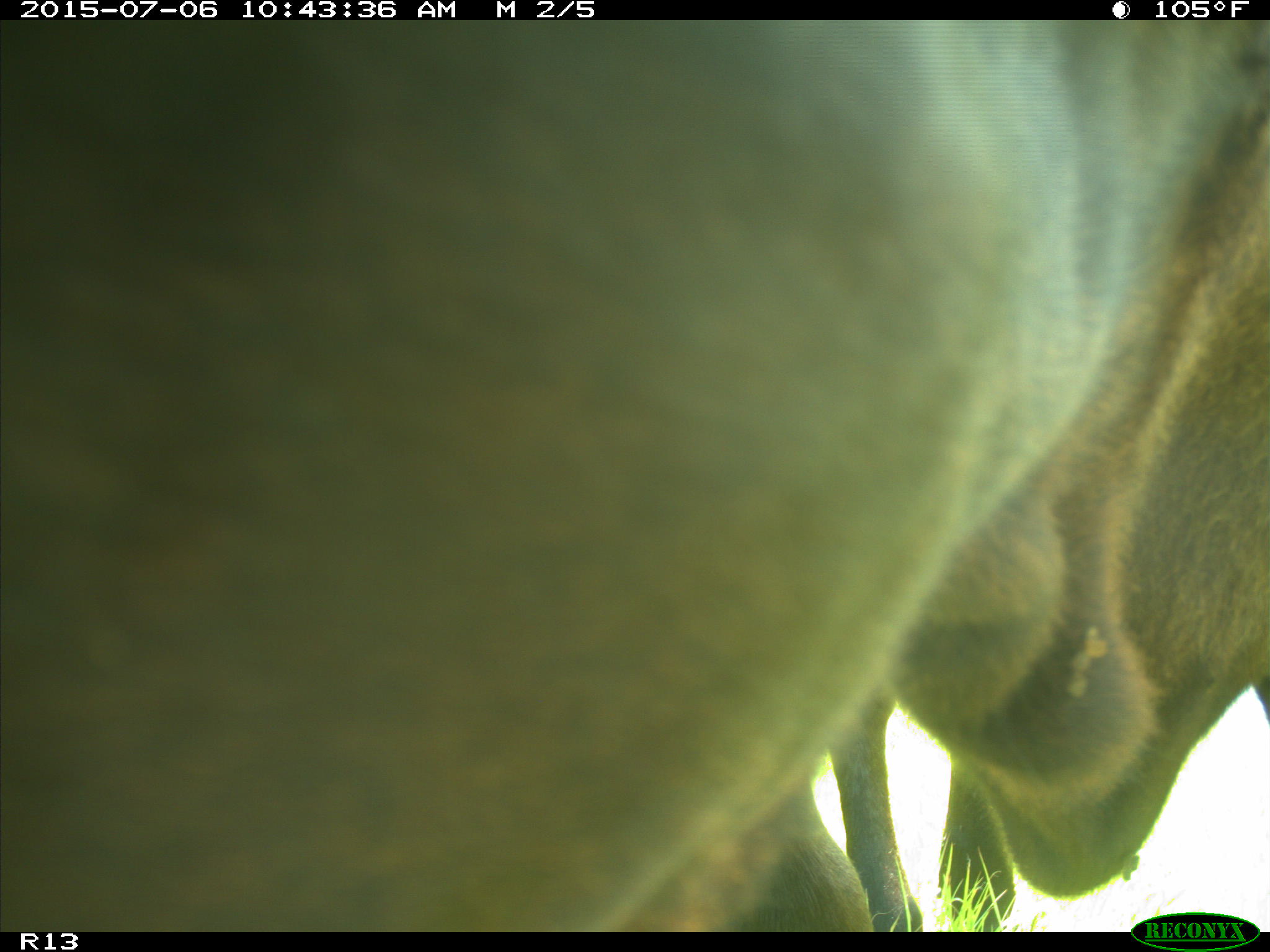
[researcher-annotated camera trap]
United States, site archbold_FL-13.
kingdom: Animalia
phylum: Chordata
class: Mammalia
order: Artiodactyla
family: Bovidae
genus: Bos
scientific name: Bos taurus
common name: domestic cow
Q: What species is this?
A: Bos taurus (domestic cow).